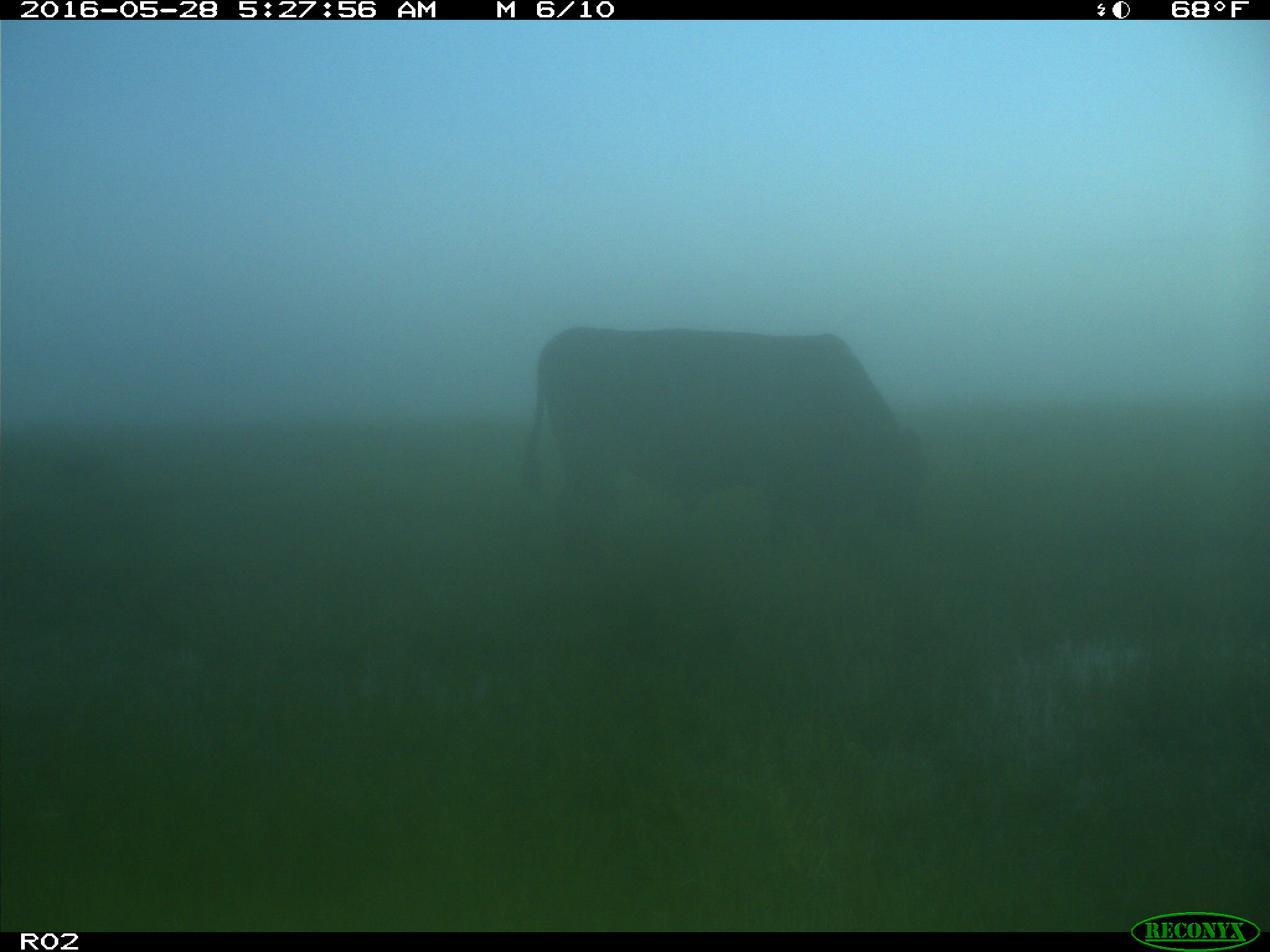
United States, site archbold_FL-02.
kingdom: Animalia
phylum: Chordata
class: Mammalia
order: Artiodactyla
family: Bovidae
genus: Bos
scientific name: Bos taurus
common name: domestic cow